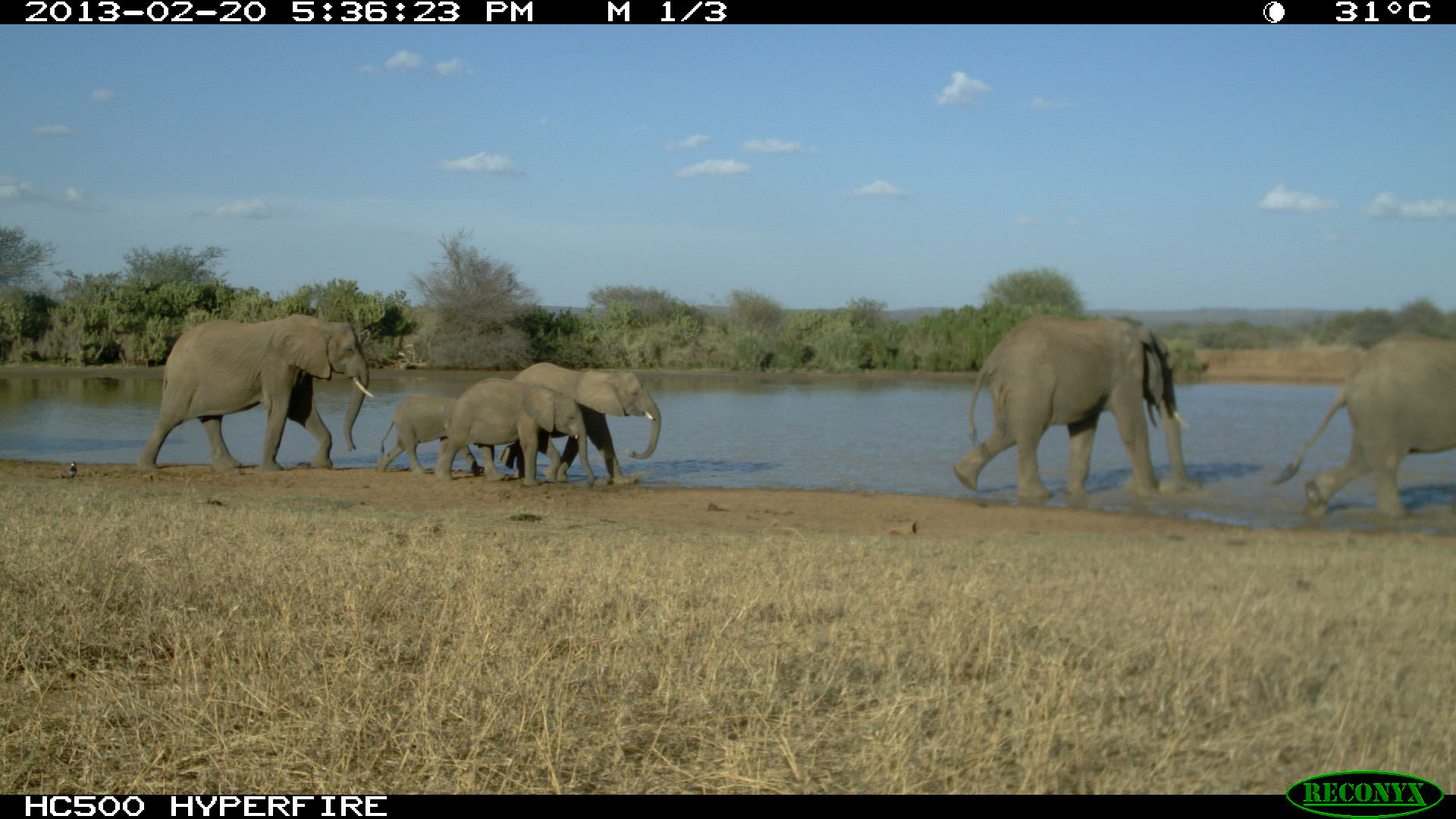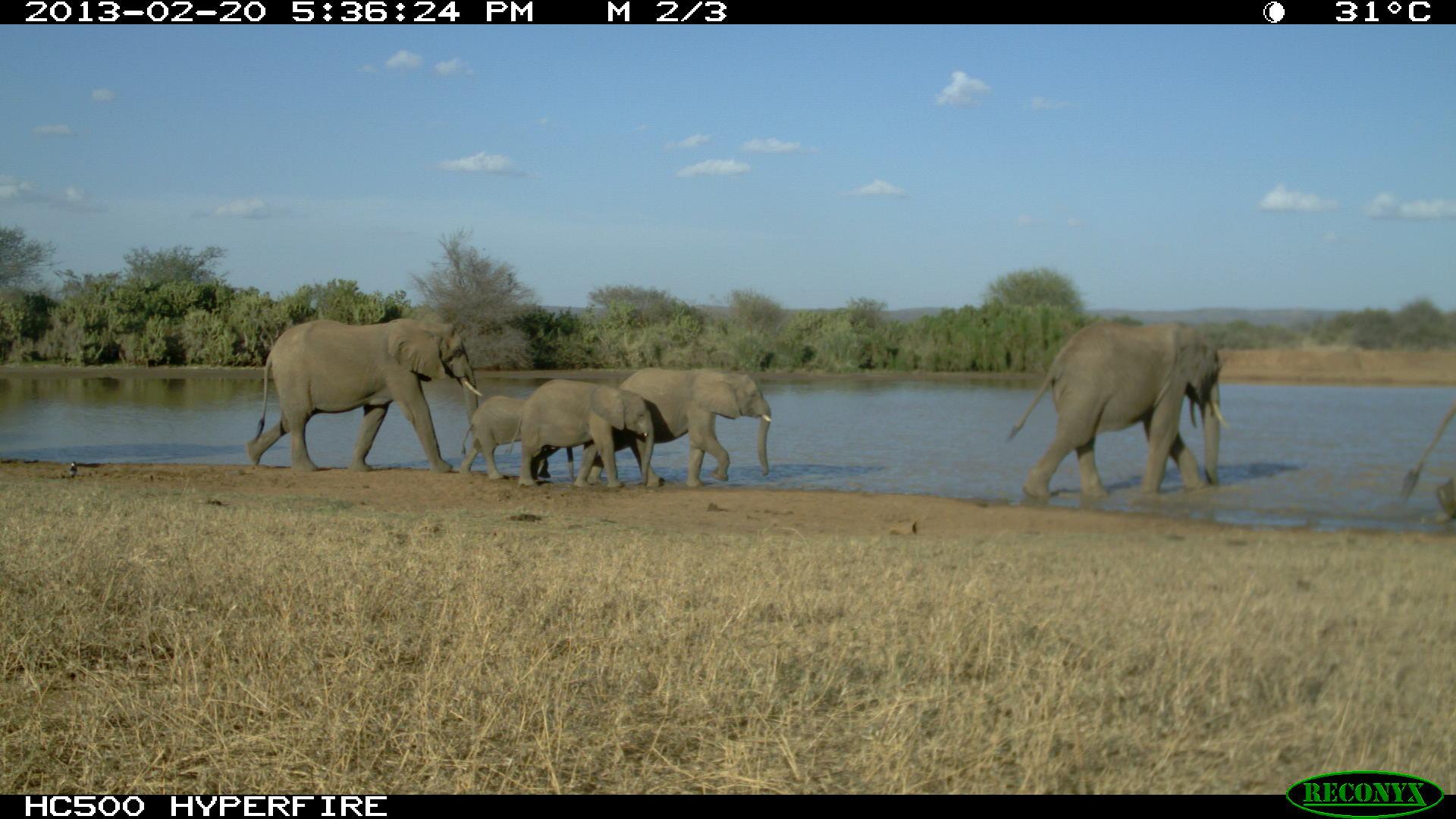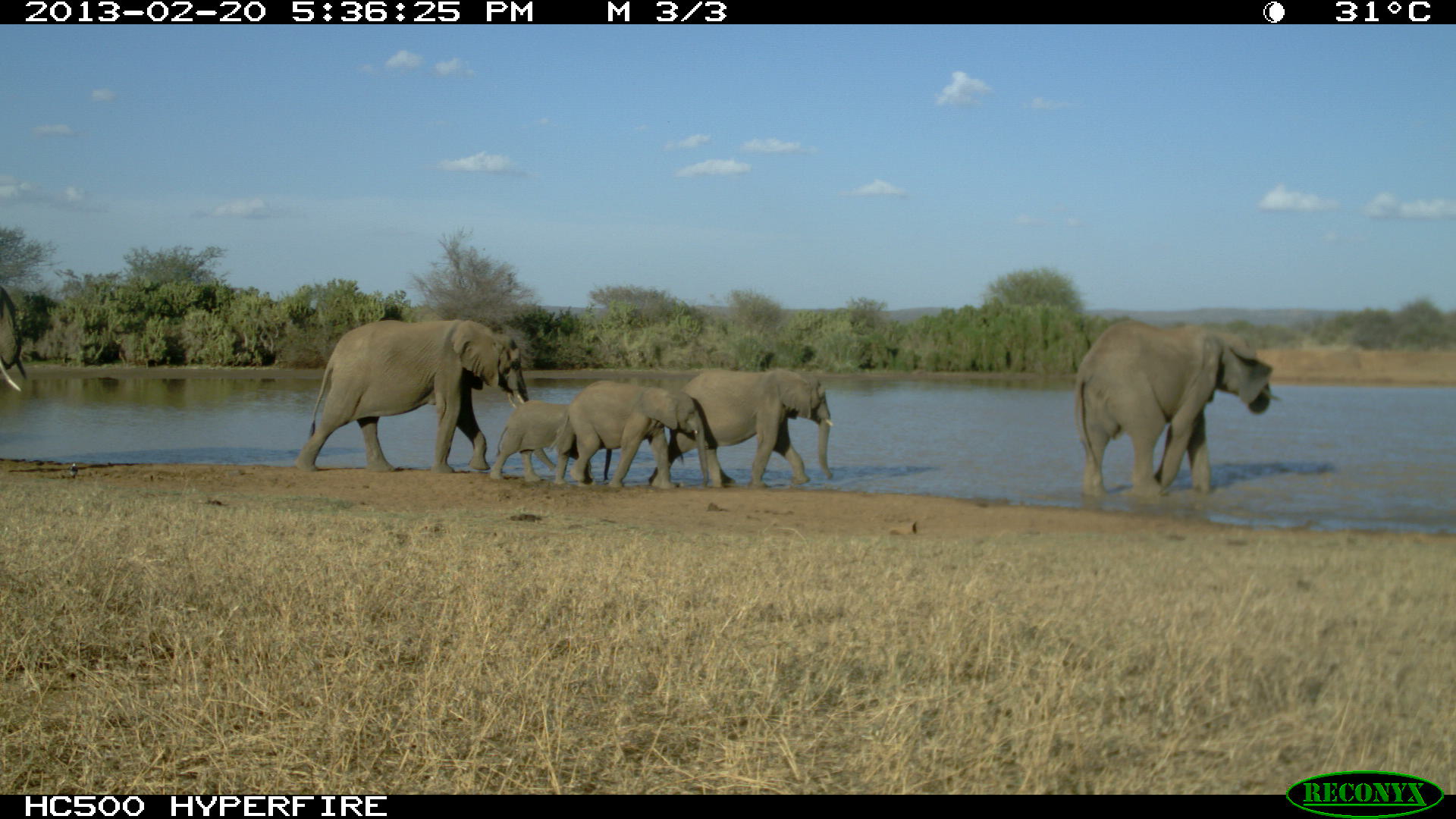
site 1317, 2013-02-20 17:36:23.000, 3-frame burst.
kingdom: Animalia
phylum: Chordata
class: Mammalia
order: Proboscidea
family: Elephantidae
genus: Loxodonta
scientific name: Loxodonta africana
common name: african bush elephant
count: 6